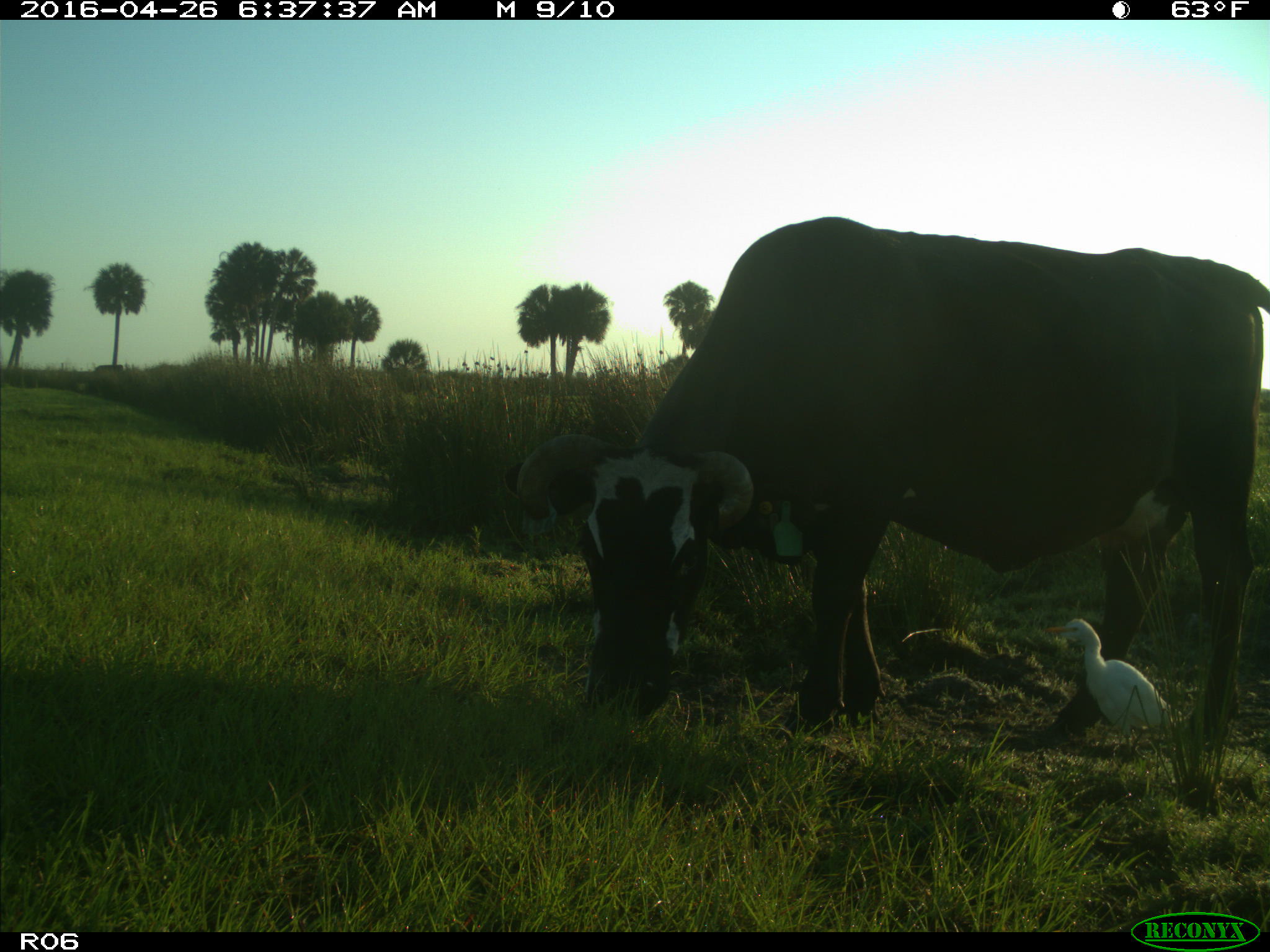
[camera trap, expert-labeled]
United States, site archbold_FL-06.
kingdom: Animalia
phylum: Chordata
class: Mammalia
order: Artiodactyla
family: Bovidae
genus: Bos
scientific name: Bos taurus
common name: domestic cow